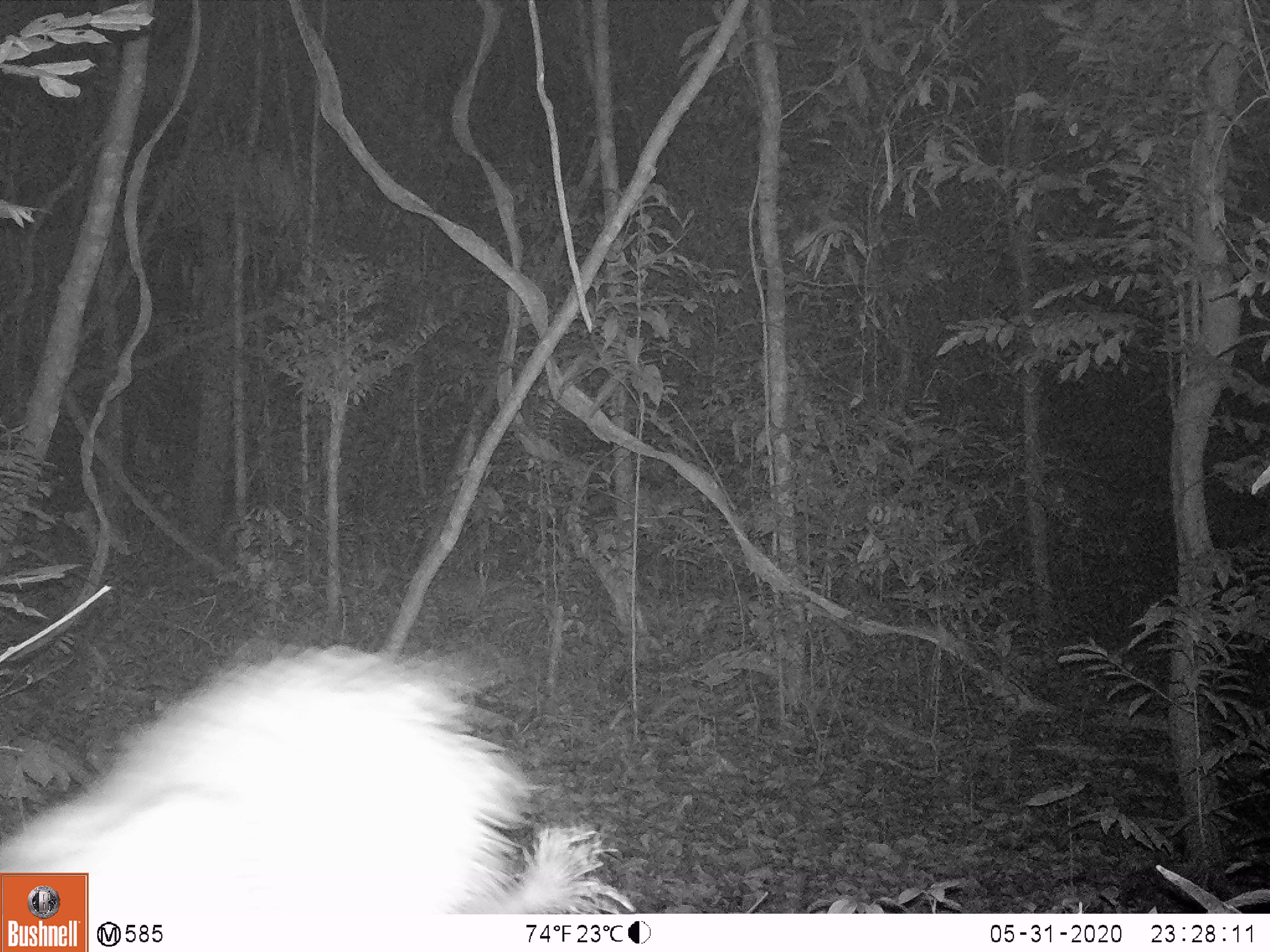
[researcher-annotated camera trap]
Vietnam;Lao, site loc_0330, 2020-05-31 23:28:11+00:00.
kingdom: Animalia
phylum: Chordata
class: Mammalia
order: Rodentia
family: Hystricidae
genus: Atherurus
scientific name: Atherurus macrourus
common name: asiatic brush-tailed porcupine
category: asiatic brush tailed porcupine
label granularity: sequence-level